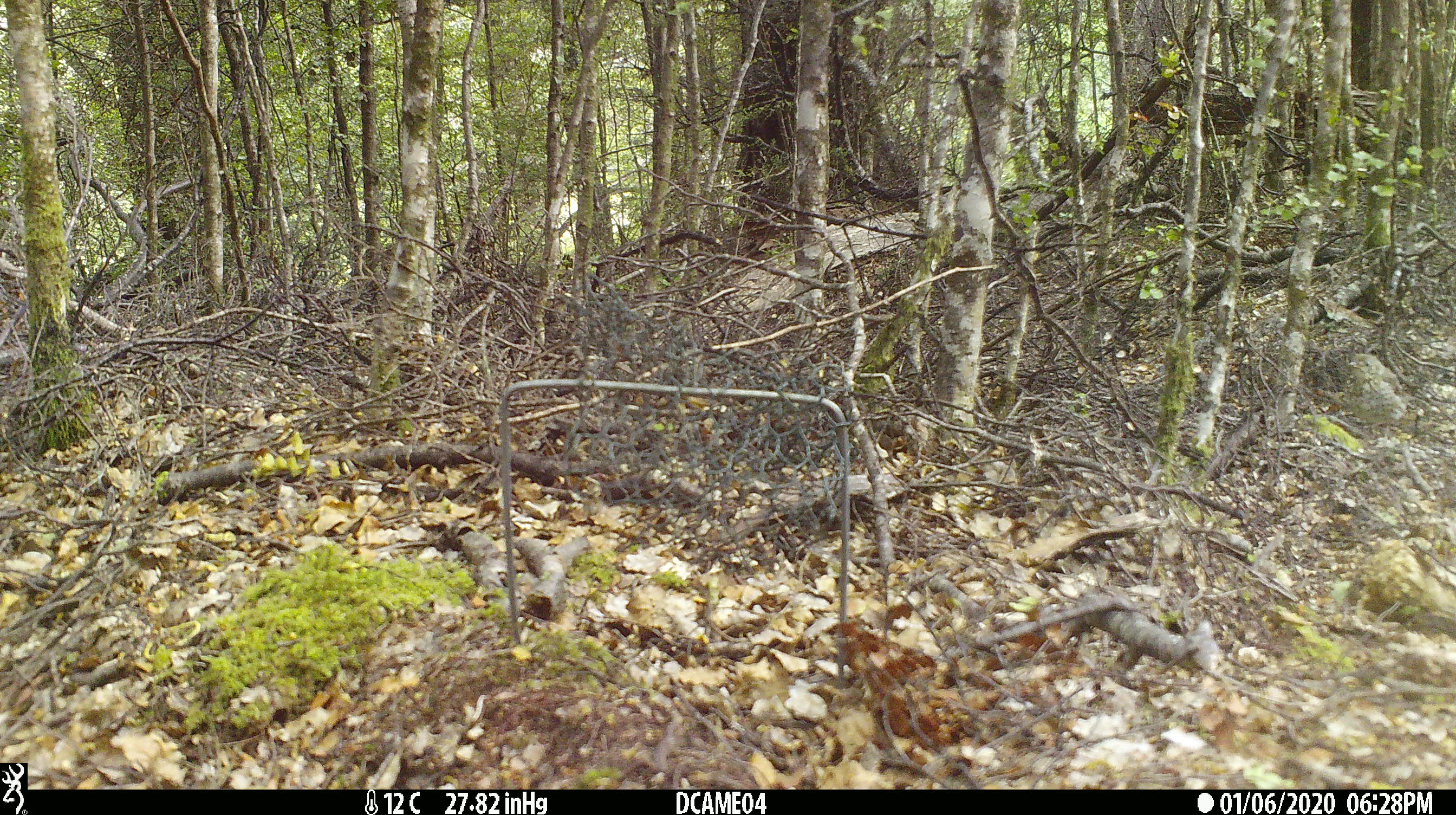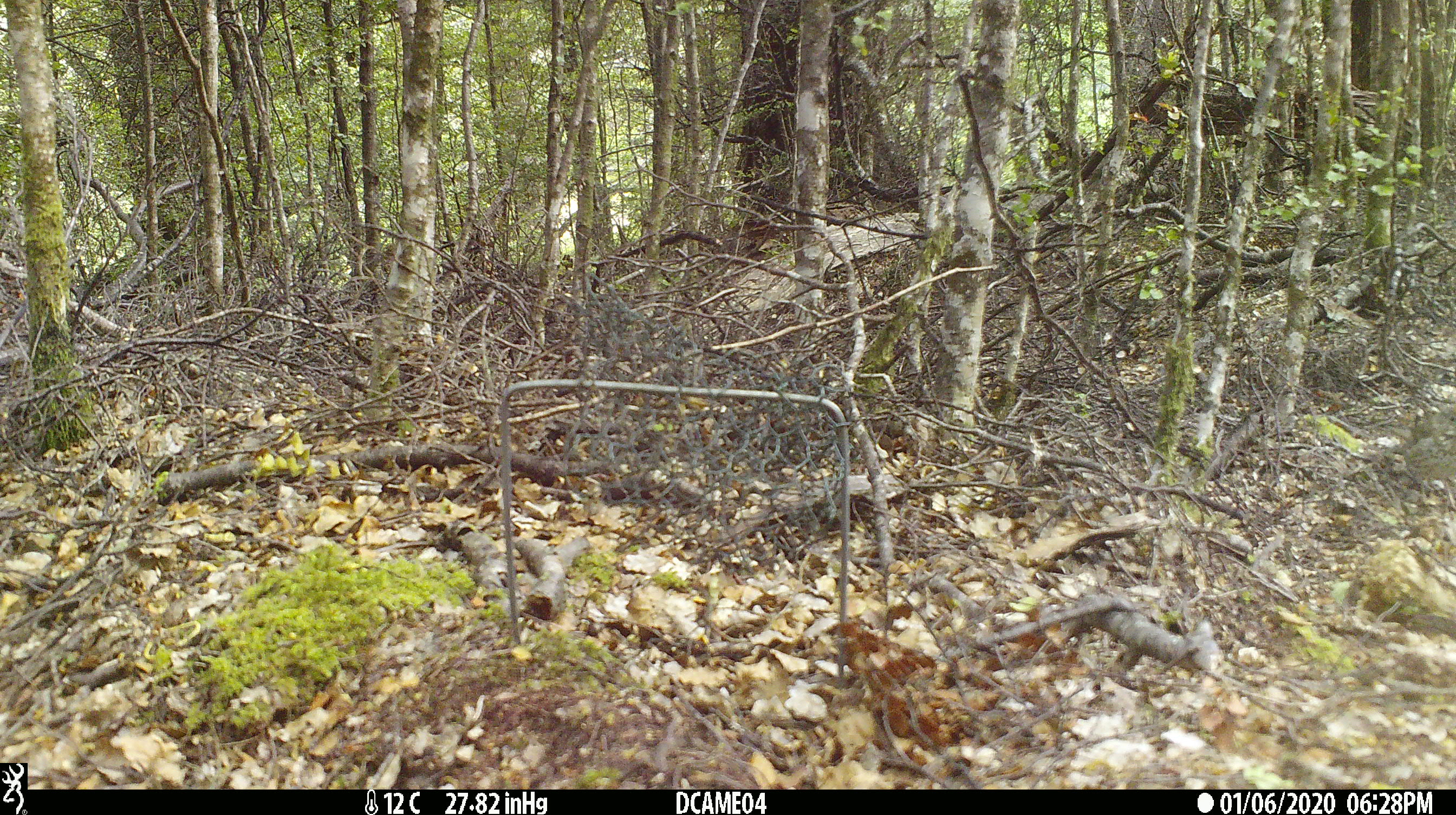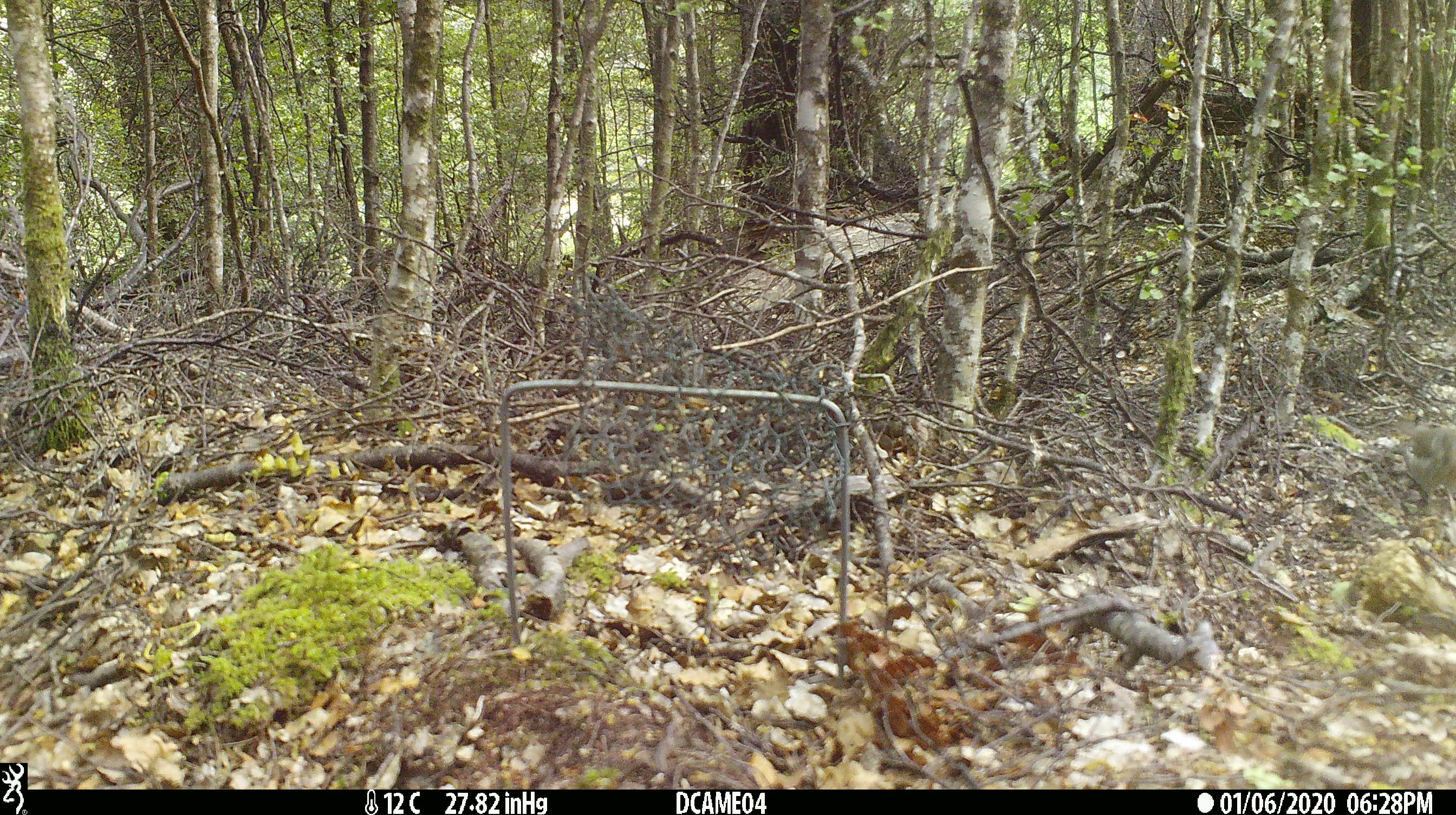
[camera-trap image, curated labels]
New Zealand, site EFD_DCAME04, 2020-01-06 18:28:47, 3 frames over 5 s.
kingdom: Animalia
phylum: Chordata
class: Aves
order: Passeriformes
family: Turdidae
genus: Turdus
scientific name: Turdus philomelos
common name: song thrush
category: thrush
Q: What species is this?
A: Thrush (song thrush) (Turdus philomelos).